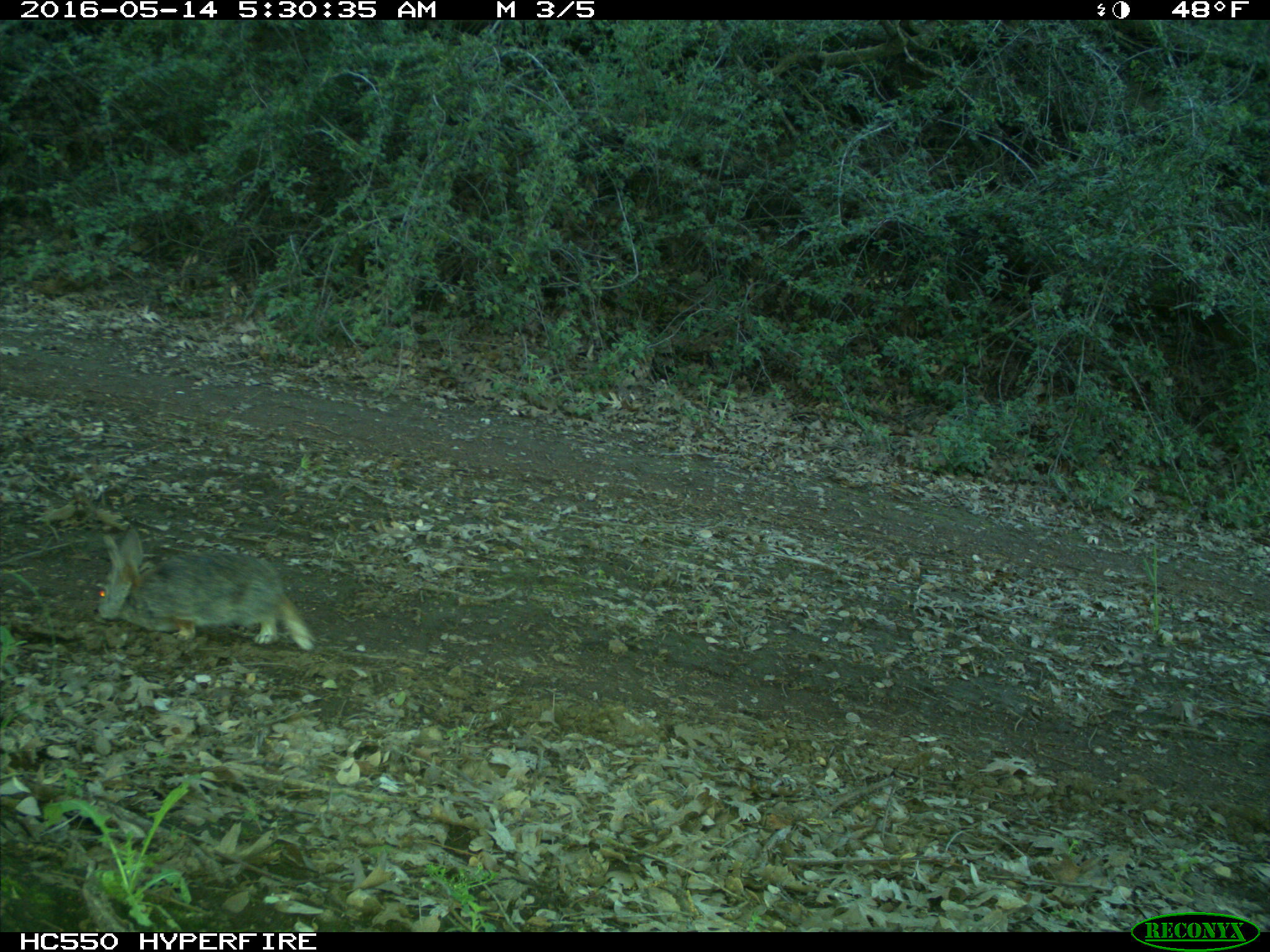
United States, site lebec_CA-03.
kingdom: Animalia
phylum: Chordata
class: Mammalia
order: Lagomorpha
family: Leporidae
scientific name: Leporidae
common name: rabbits and hares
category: unidentified rabbit